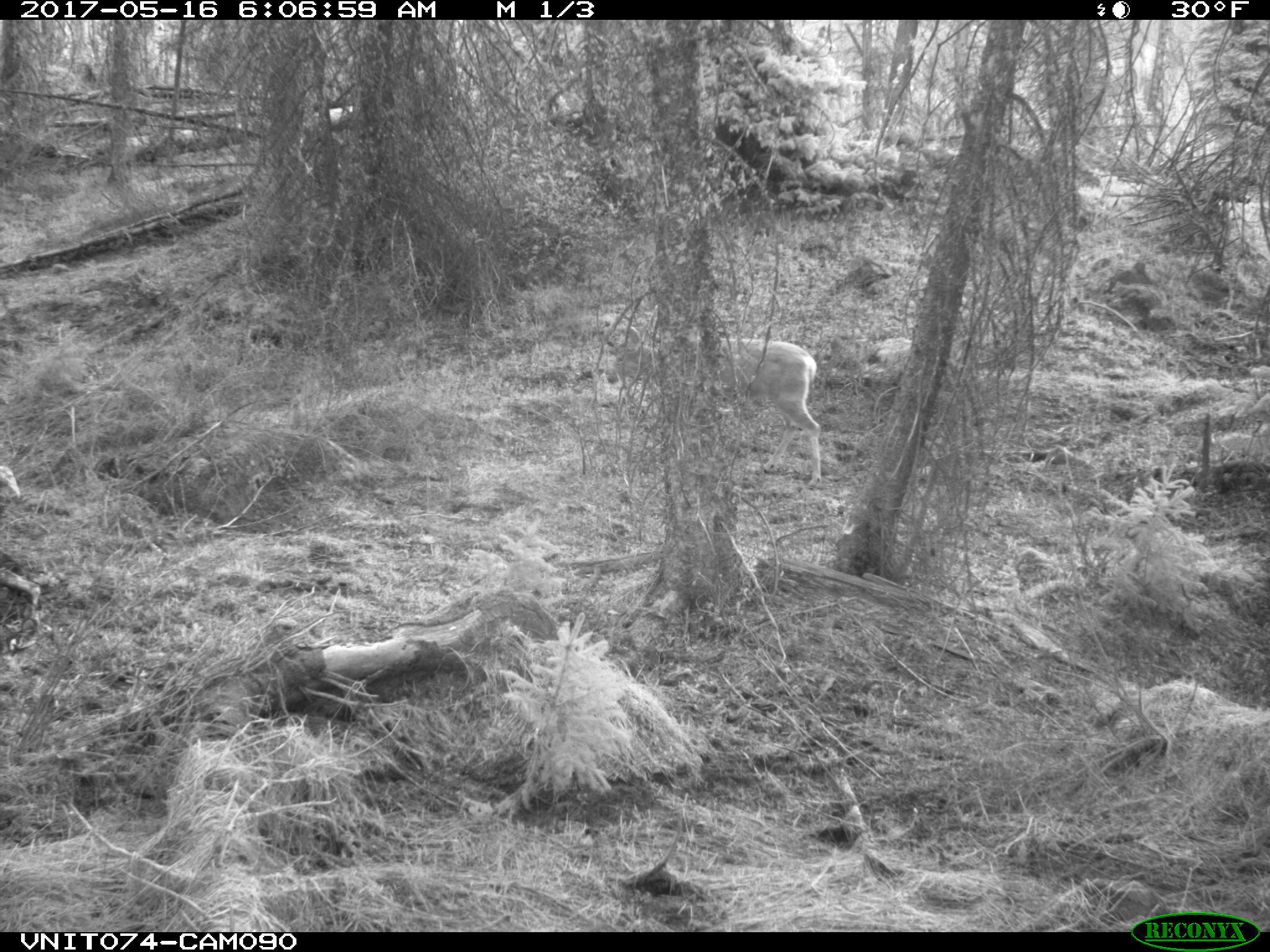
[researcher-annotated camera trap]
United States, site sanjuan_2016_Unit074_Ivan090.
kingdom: Animalia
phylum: Chordata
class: Mammalia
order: Artiodactyla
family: Cervidae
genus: Odocoileus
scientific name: Odocoileus hemionus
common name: mule deer